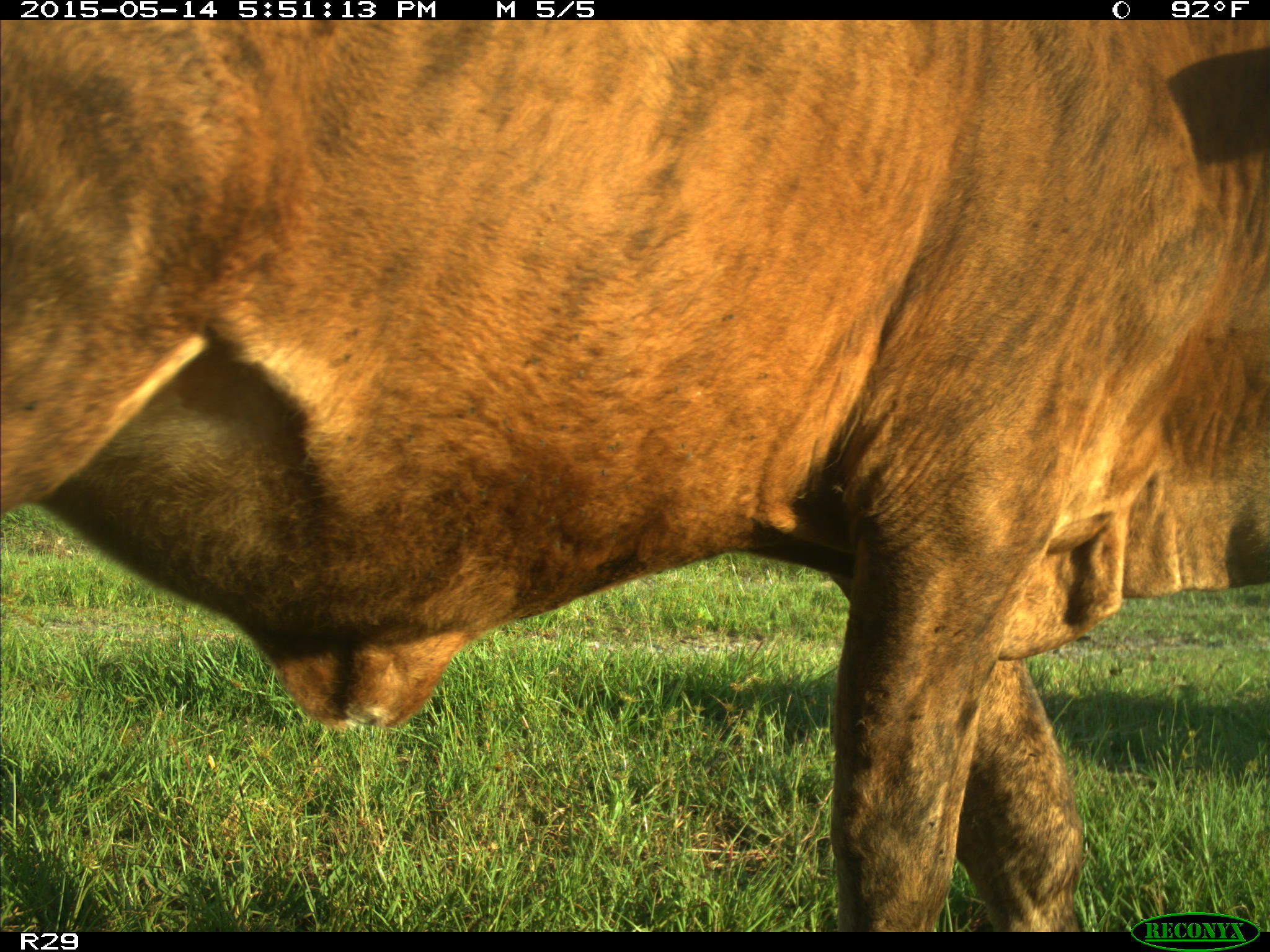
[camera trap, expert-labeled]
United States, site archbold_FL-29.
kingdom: Animalia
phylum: Chordata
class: Mammalia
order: Artiodactyla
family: Bovidae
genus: Bos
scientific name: Bos taurus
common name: domestic cow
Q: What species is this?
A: Bos taurus (domestic cow).